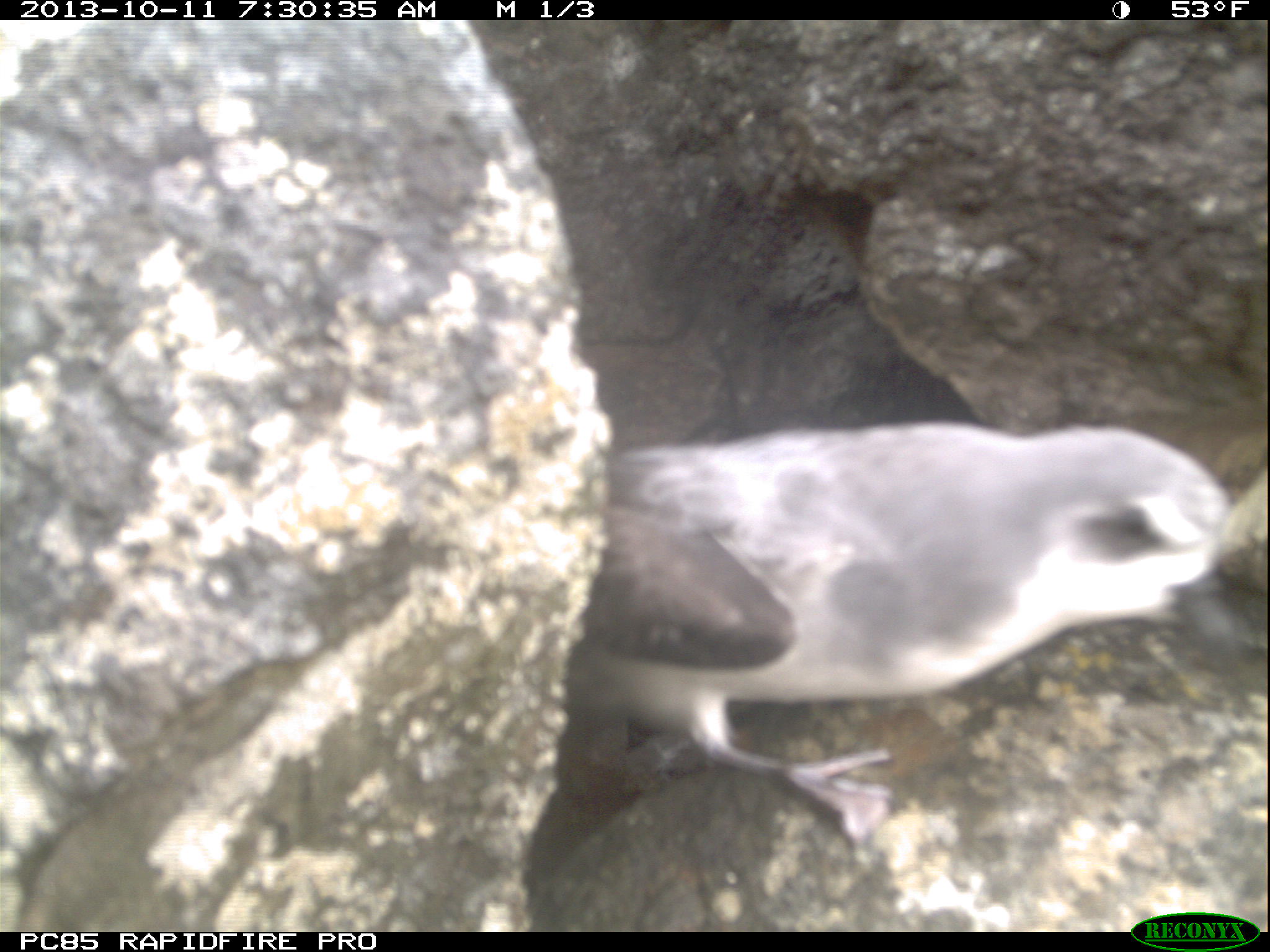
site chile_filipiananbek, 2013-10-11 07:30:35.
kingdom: Animalia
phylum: Chordata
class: Aves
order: Procellariiformes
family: Procellariidae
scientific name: Procellariidae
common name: petrel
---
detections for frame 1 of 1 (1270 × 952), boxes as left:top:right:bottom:
petrel: 512:403:1248:927